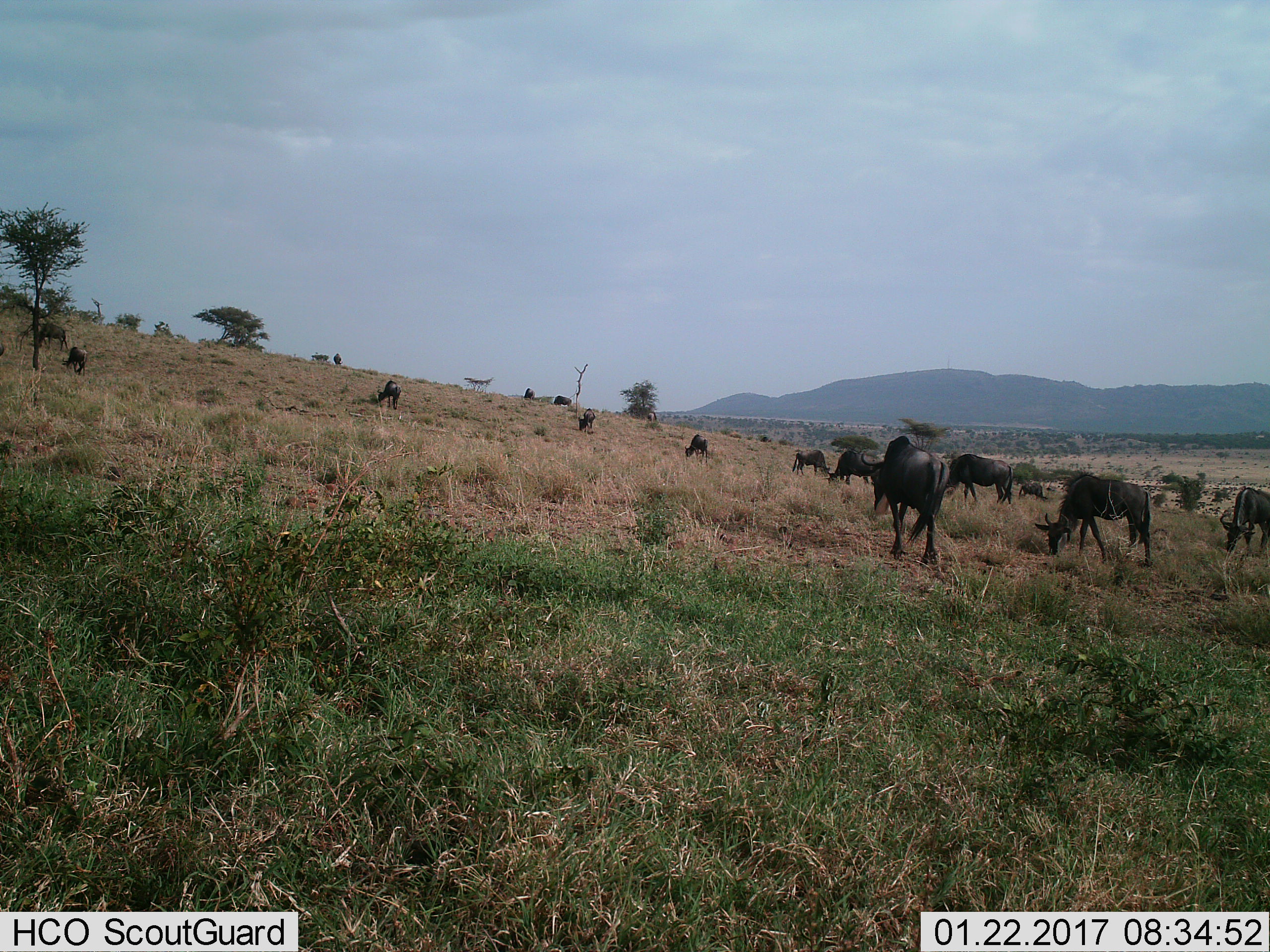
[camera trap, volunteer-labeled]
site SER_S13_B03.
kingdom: Animalia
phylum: Chordata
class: Mammalia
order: Artiodactyla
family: Bovidae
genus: Connochaetes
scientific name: Connochaetes taurinus taurinus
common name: blue wildebeest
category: wildebeestblue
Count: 11-50.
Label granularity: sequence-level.